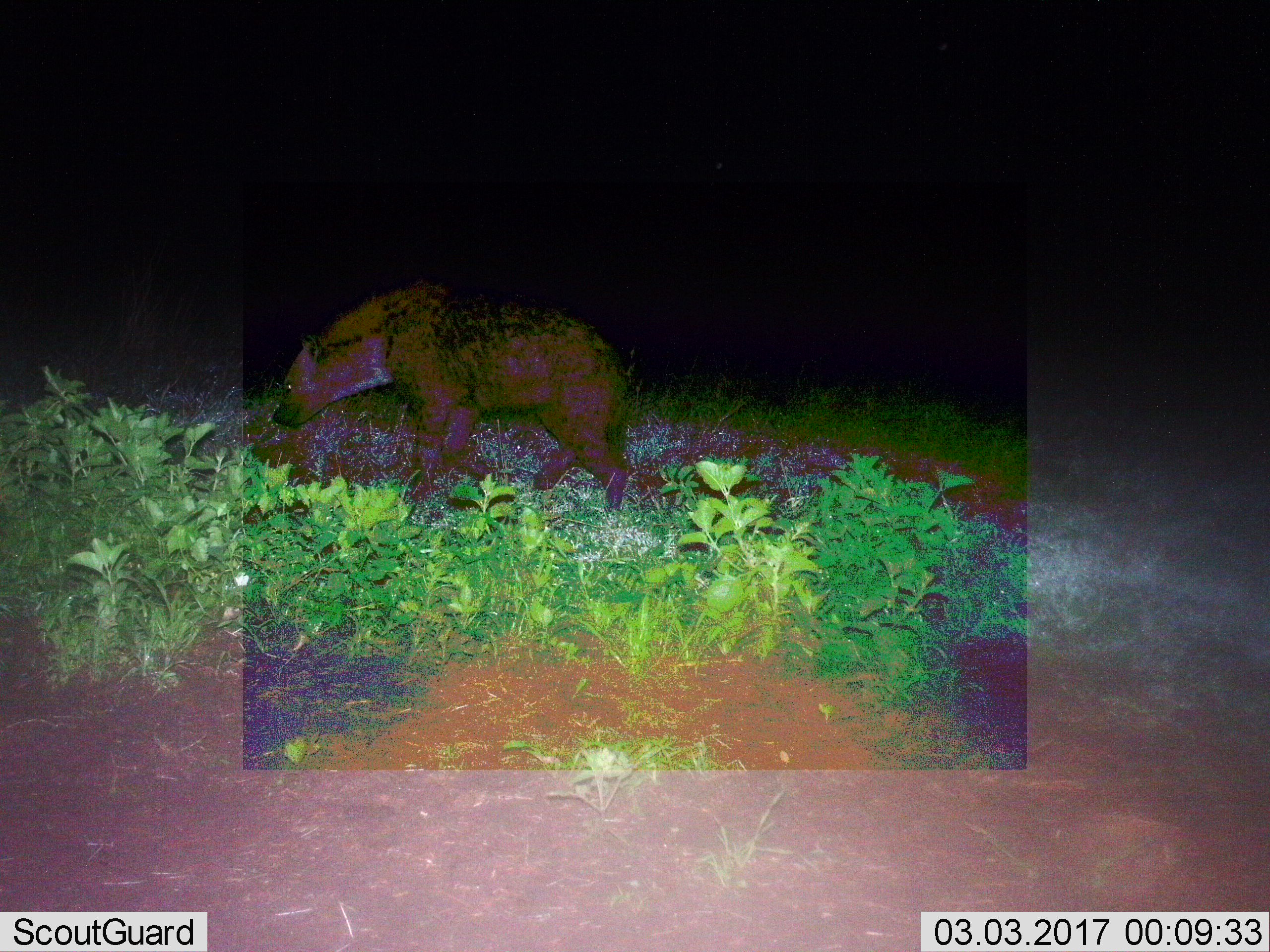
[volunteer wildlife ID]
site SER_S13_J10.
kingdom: Animalia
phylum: Chordata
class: Mammalia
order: Carnivora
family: Hyaenidae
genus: Crocuta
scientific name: Crocuta crocuta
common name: spotted hyena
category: hyenaspotted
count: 1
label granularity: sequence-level